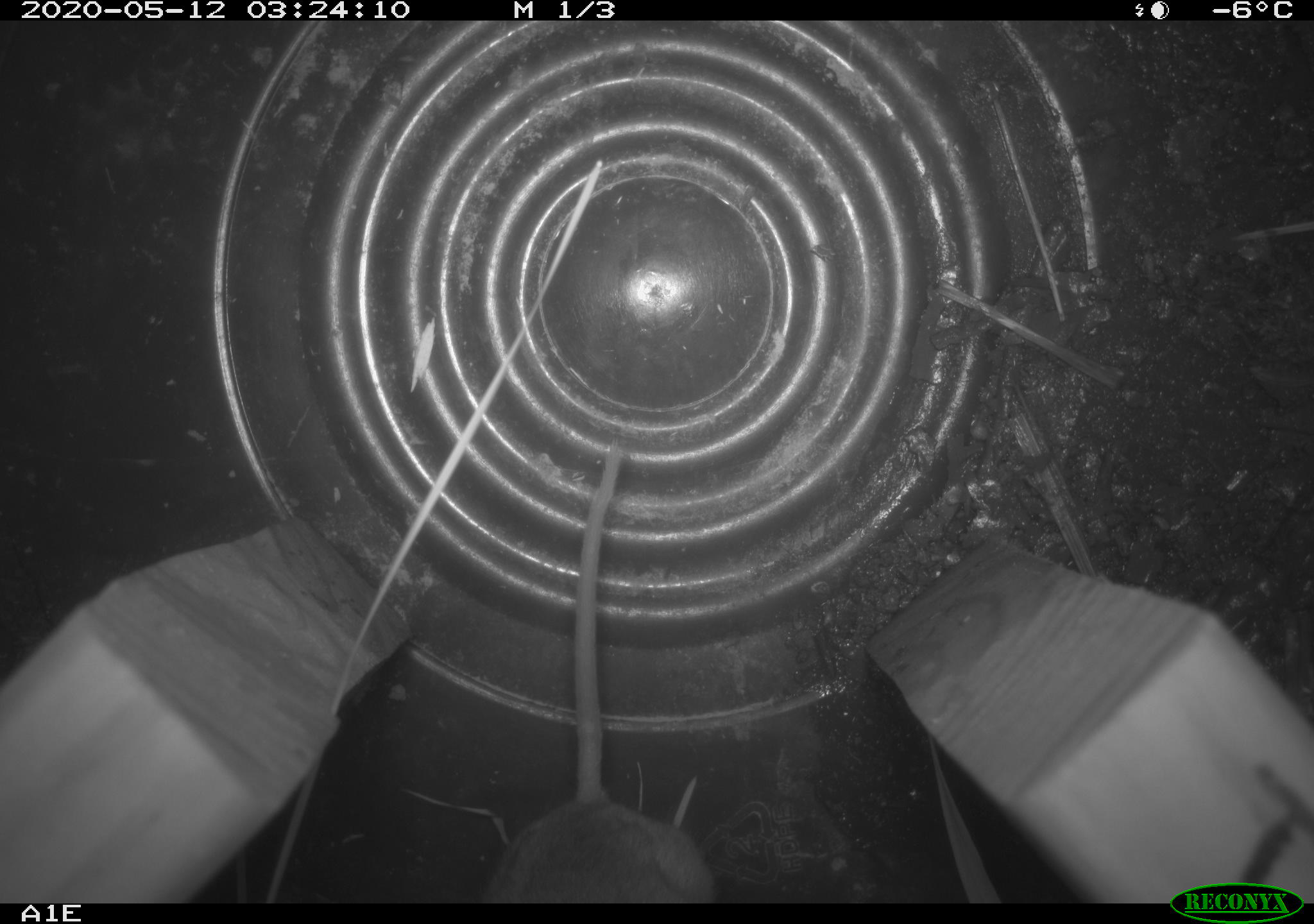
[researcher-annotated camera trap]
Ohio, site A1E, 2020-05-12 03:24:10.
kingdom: Animalia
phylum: Chordata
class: Mammalia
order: Rodentia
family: Cricetidae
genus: Peromyscus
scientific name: Peromyscus leucopus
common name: white-footed mouse